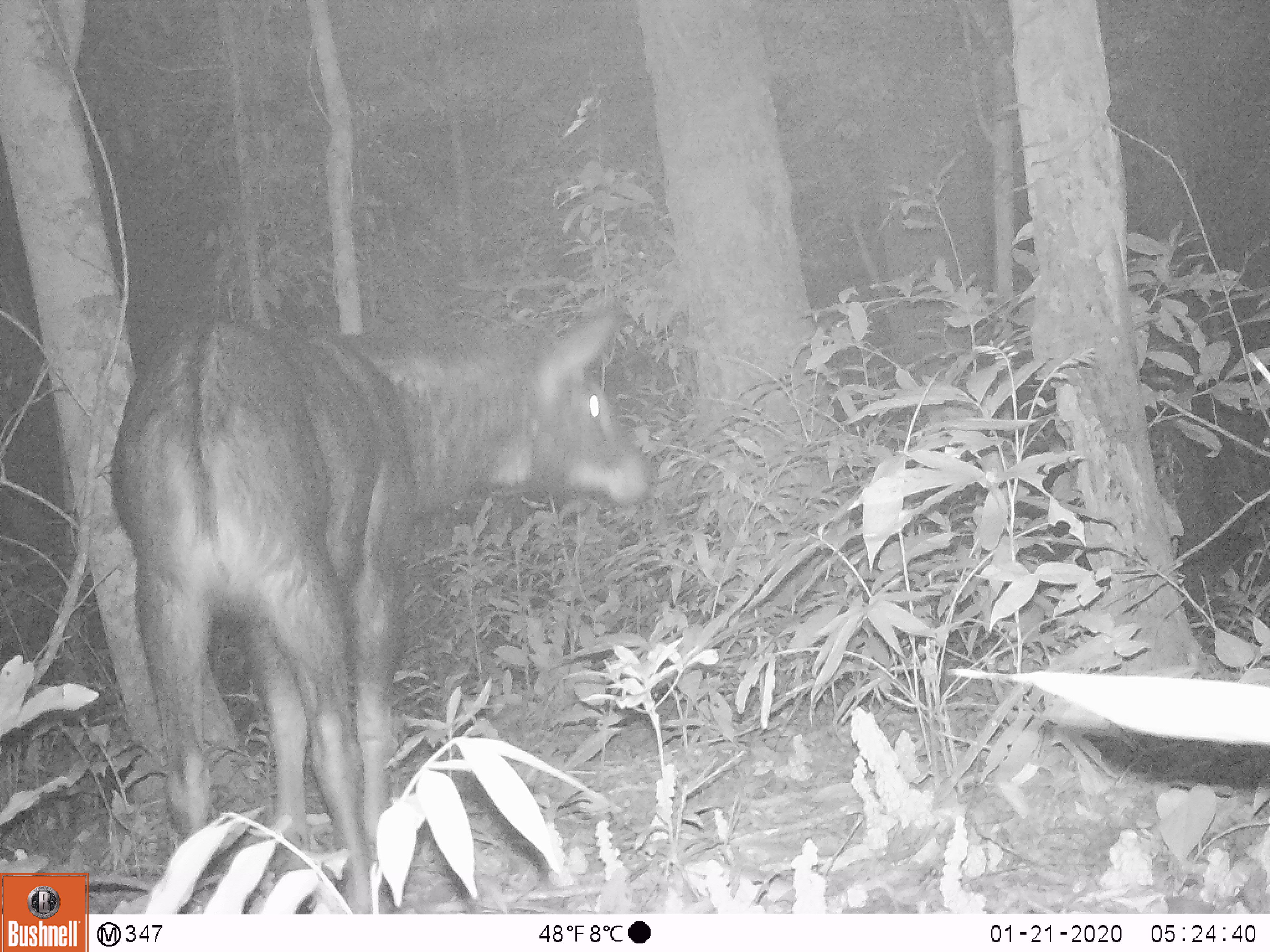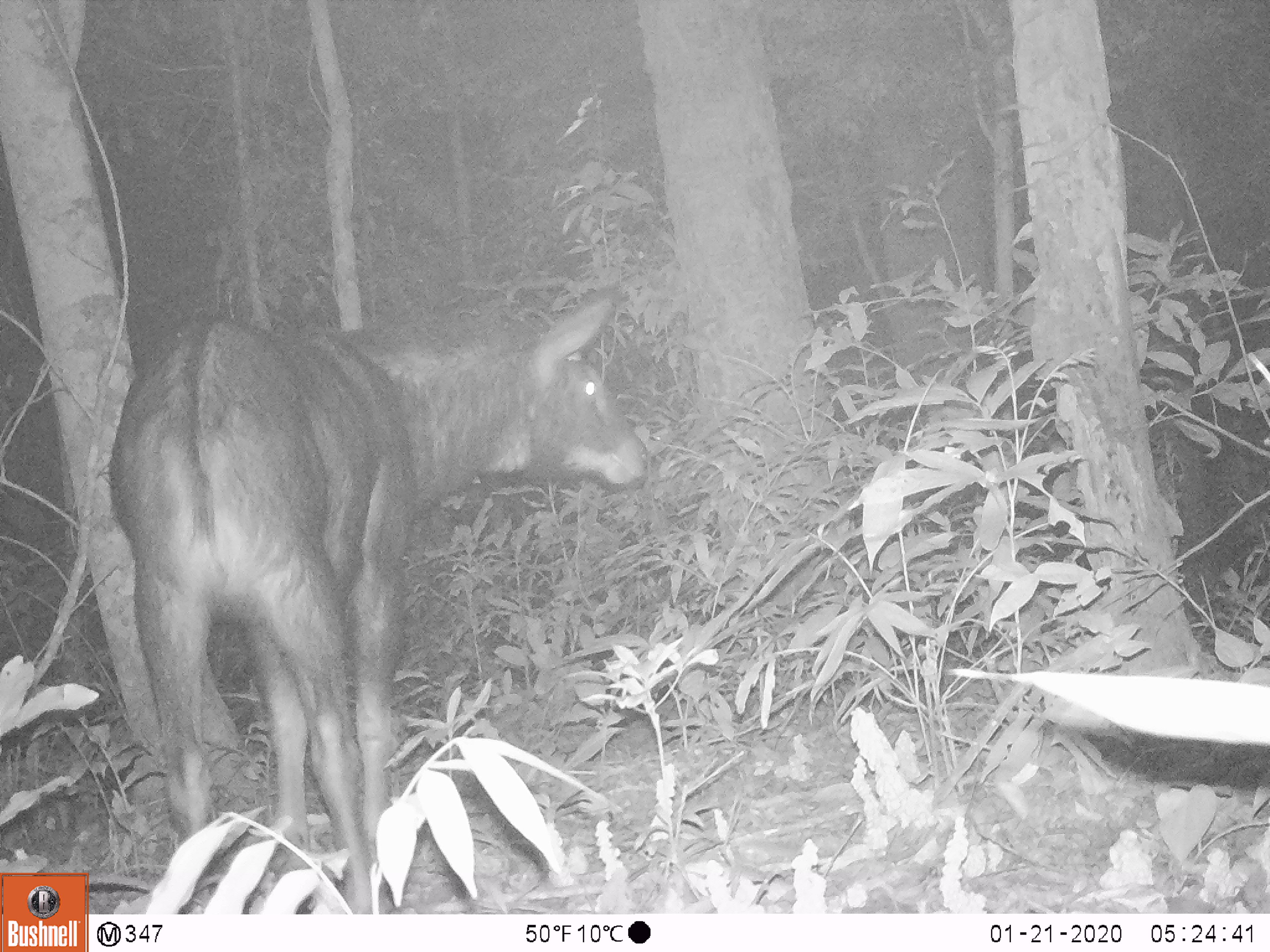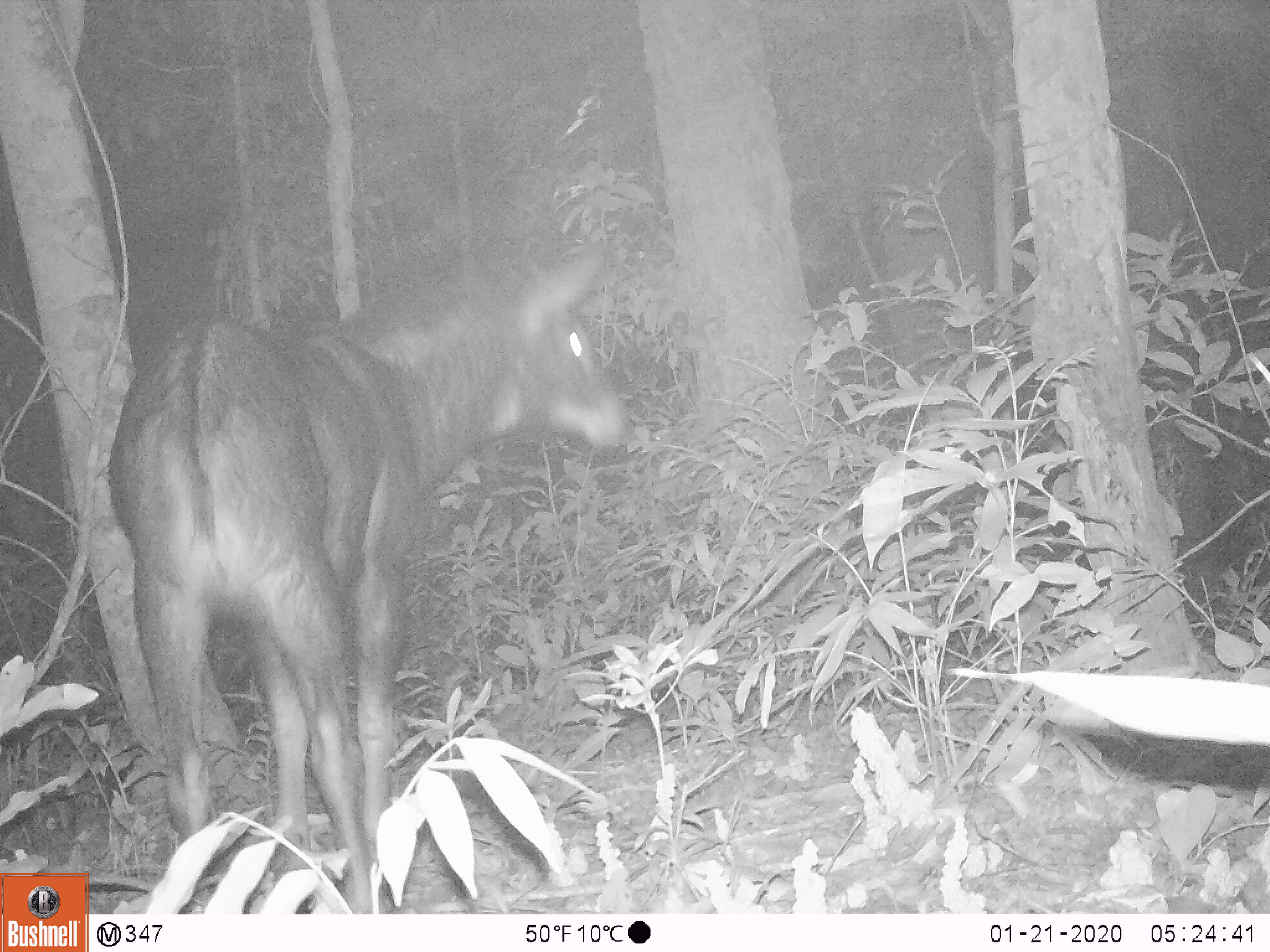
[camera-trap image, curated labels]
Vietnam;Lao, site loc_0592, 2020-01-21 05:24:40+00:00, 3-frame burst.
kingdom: Animalia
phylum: Chordata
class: Mammalia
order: Artiodactyla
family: Bovidae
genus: Capricornis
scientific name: Capricornis sumatraensis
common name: chinese serow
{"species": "chinese serow (Capricornis sumatraensis)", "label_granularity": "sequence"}